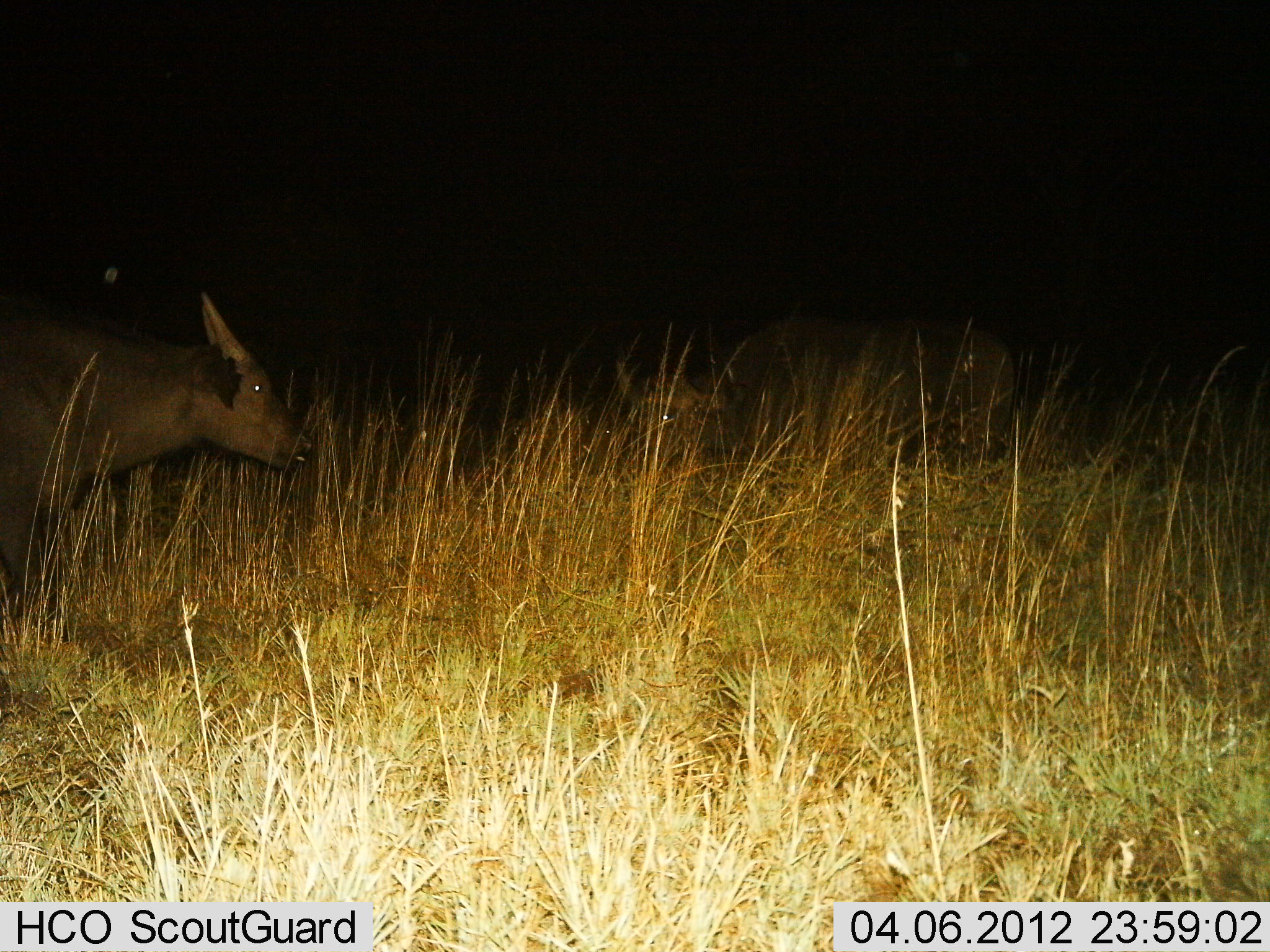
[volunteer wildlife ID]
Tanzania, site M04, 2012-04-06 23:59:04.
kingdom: Animalia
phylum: Chordata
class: Mammalia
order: Artiodactyla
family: Bovidae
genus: Syncerus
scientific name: Syncerus caffer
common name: cape buffalo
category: buffalo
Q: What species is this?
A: Buffalo (cape buffalo) (Syncerus caffer).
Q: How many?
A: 2.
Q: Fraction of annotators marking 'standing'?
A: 50%.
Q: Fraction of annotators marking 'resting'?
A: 12%.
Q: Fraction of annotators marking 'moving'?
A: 31%.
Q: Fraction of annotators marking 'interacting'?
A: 0%.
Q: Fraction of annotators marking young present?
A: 19%.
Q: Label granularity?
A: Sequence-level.